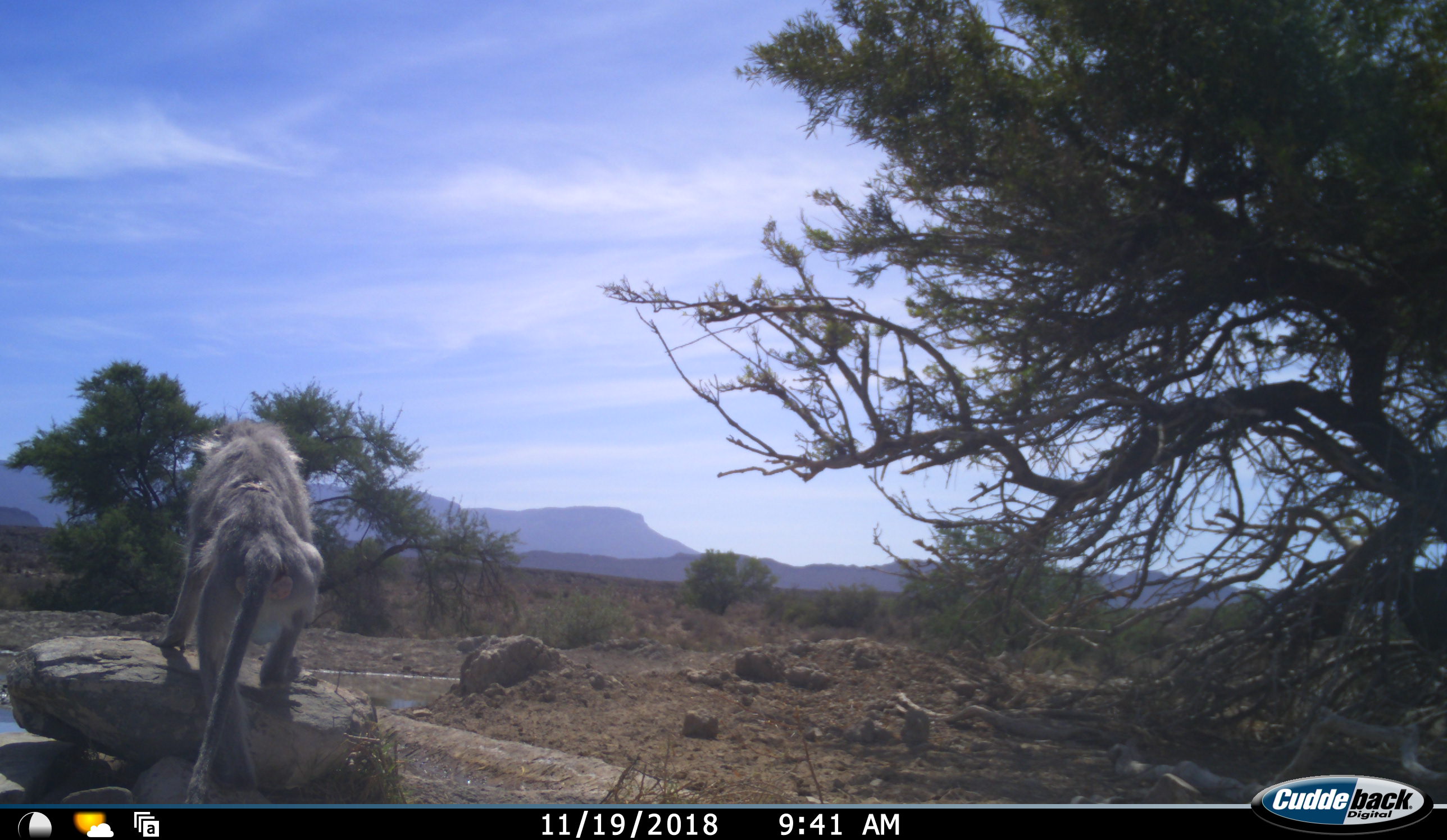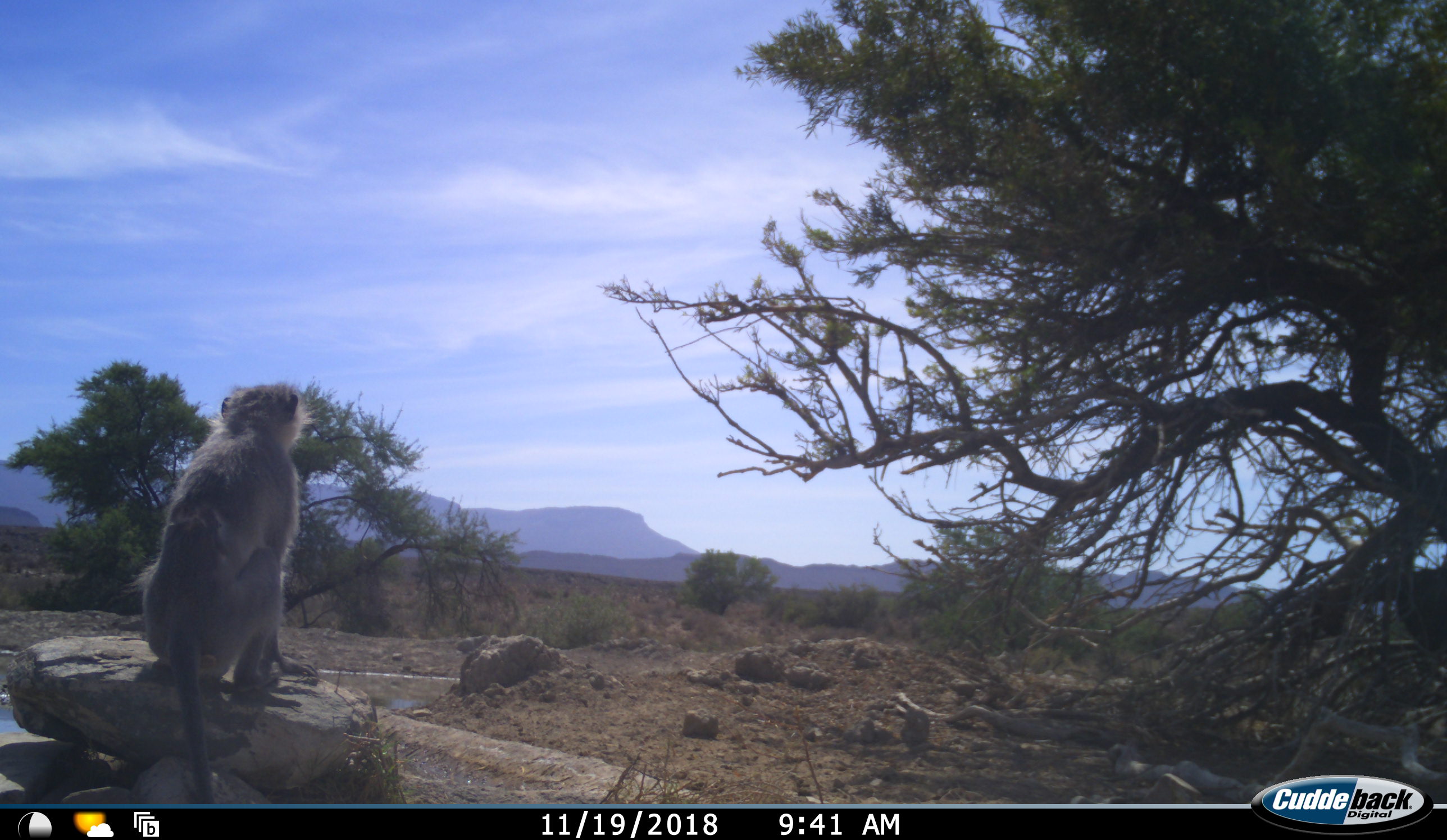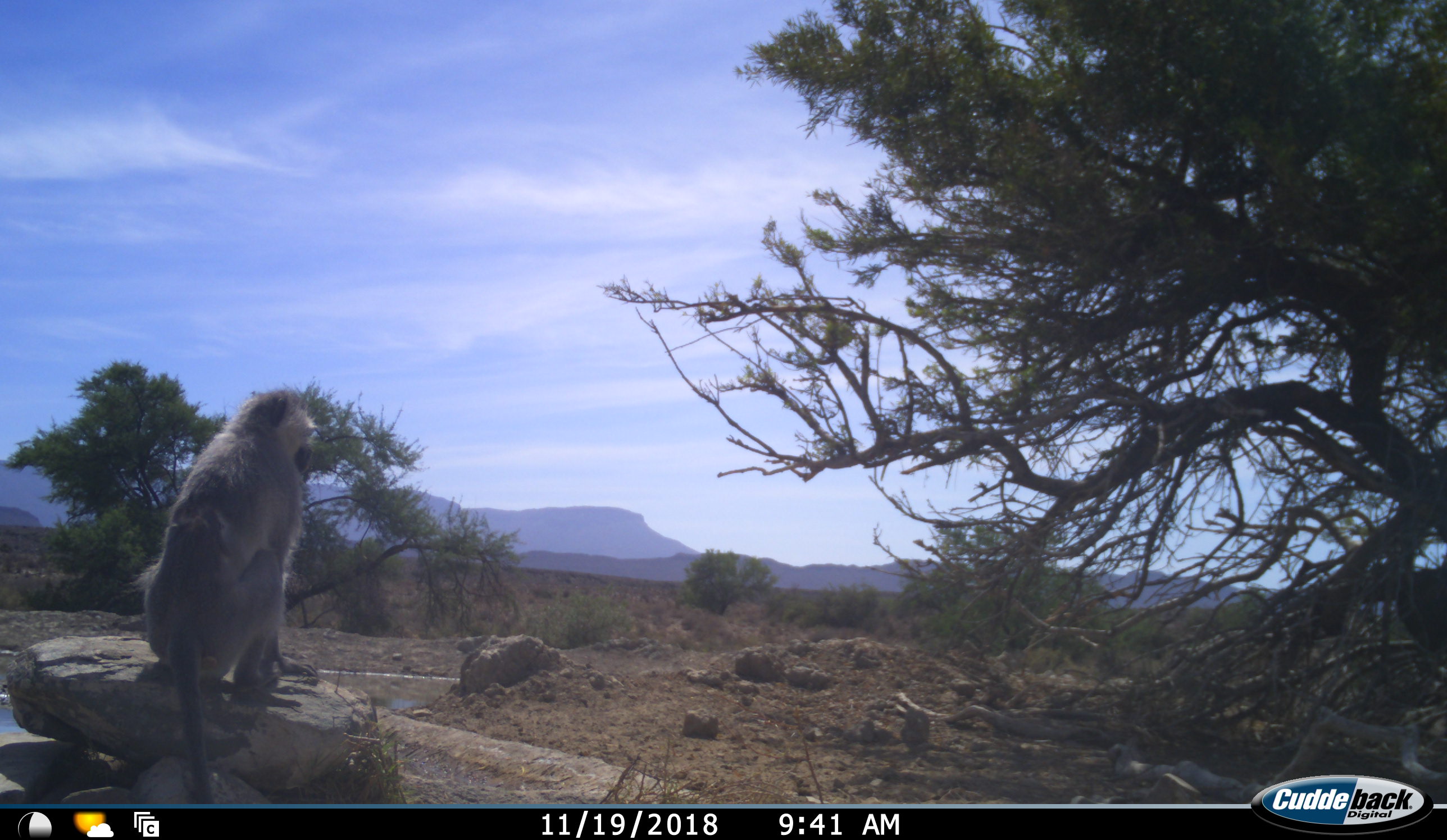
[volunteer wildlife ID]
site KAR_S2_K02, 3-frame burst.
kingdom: Animalia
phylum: Chordata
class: Mammalia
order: Primates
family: Cercopithecidae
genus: Chlorocebus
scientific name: Chlorocebus pygerythrus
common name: vervet monkey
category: monkeyvervet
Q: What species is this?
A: Monkeyvervet (vervet monkey) (Chlorocebus pygerythrus).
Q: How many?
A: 1.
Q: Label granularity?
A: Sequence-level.